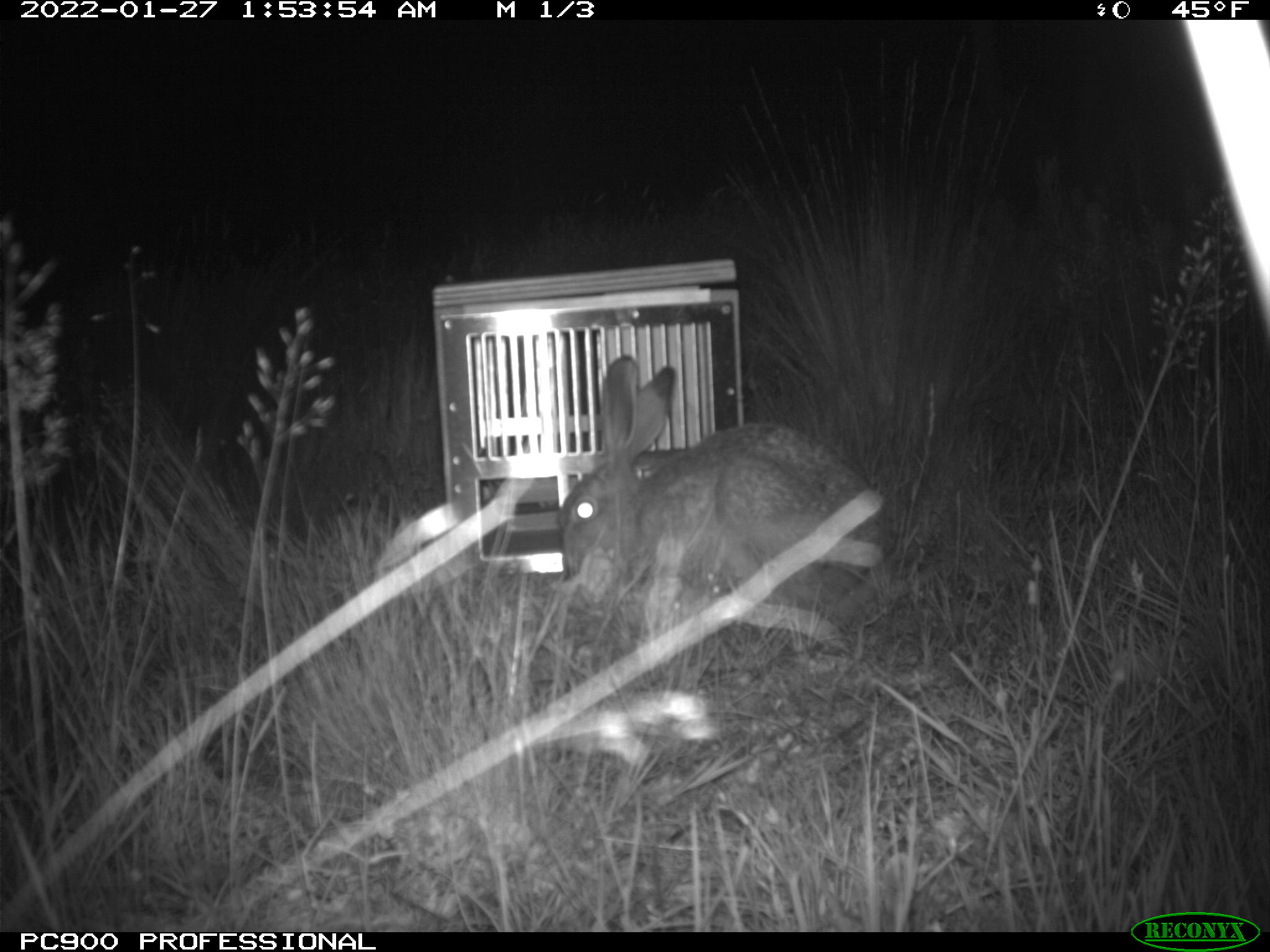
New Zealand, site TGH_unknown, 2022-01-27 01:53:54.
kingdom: Animalia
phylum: Chordata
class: Mammalia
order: Lagomorpha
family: Leporidae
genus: Lepus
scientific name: Lepus europaeus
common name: brown hare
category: hare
Hare (brown hare) (Lepus europaeus).